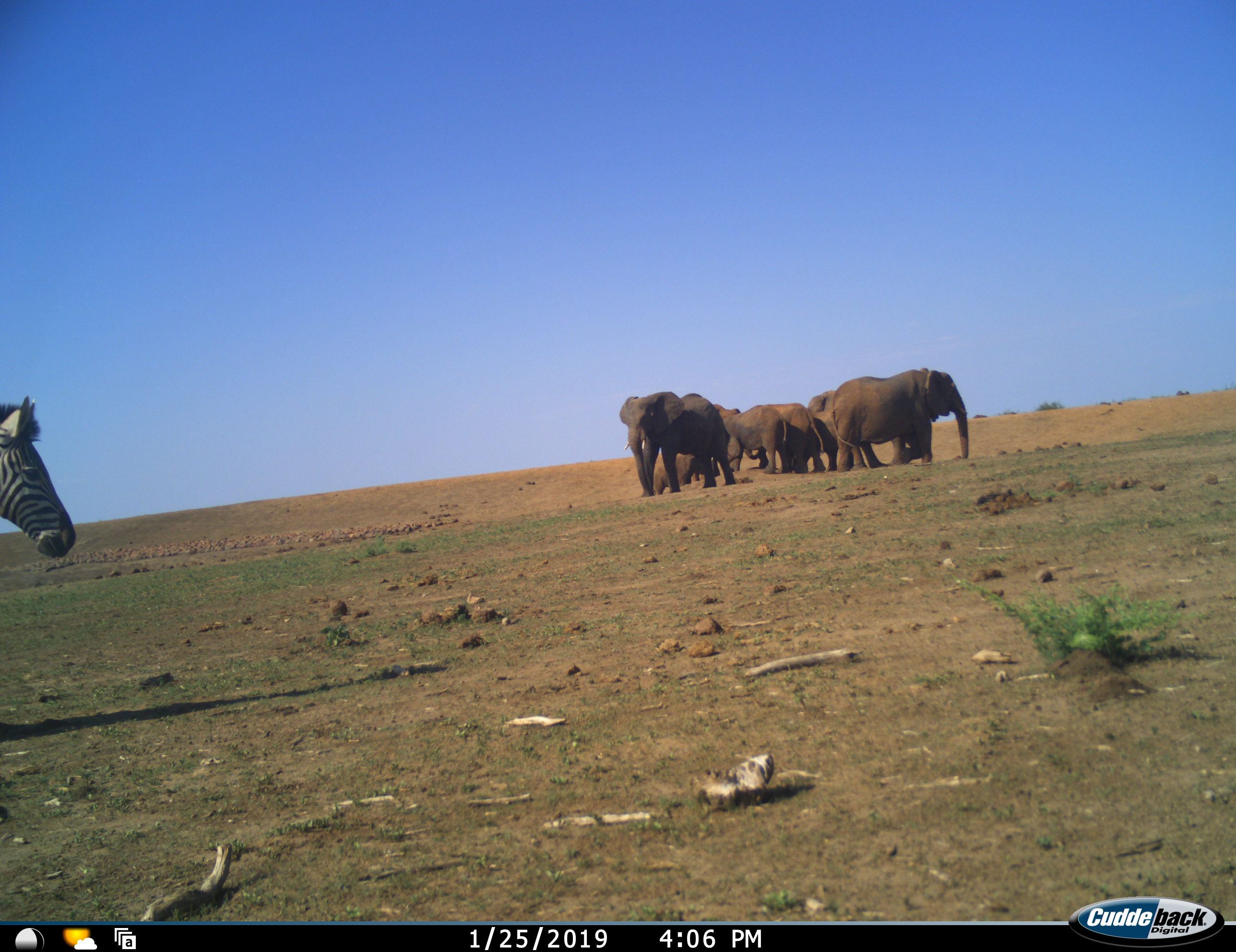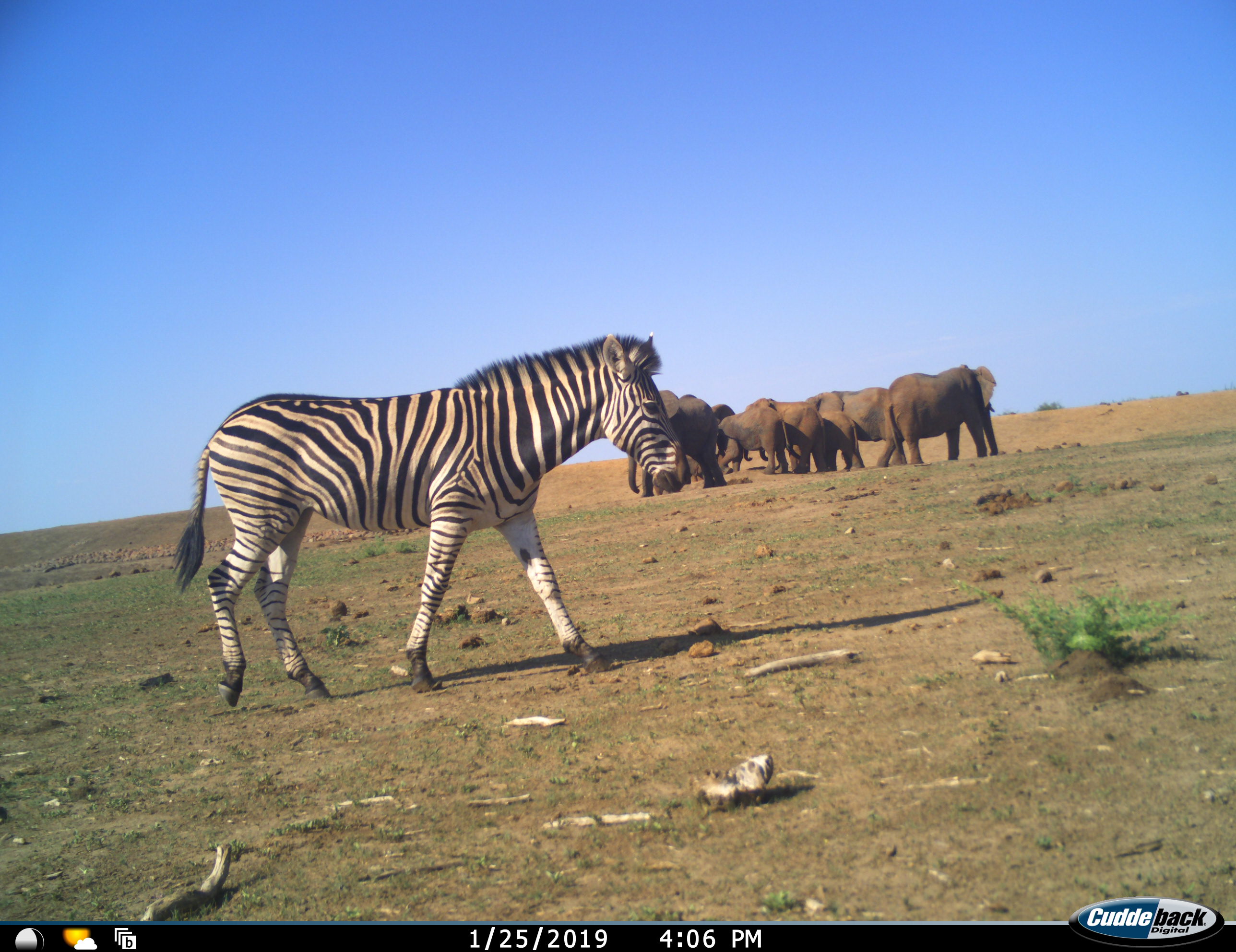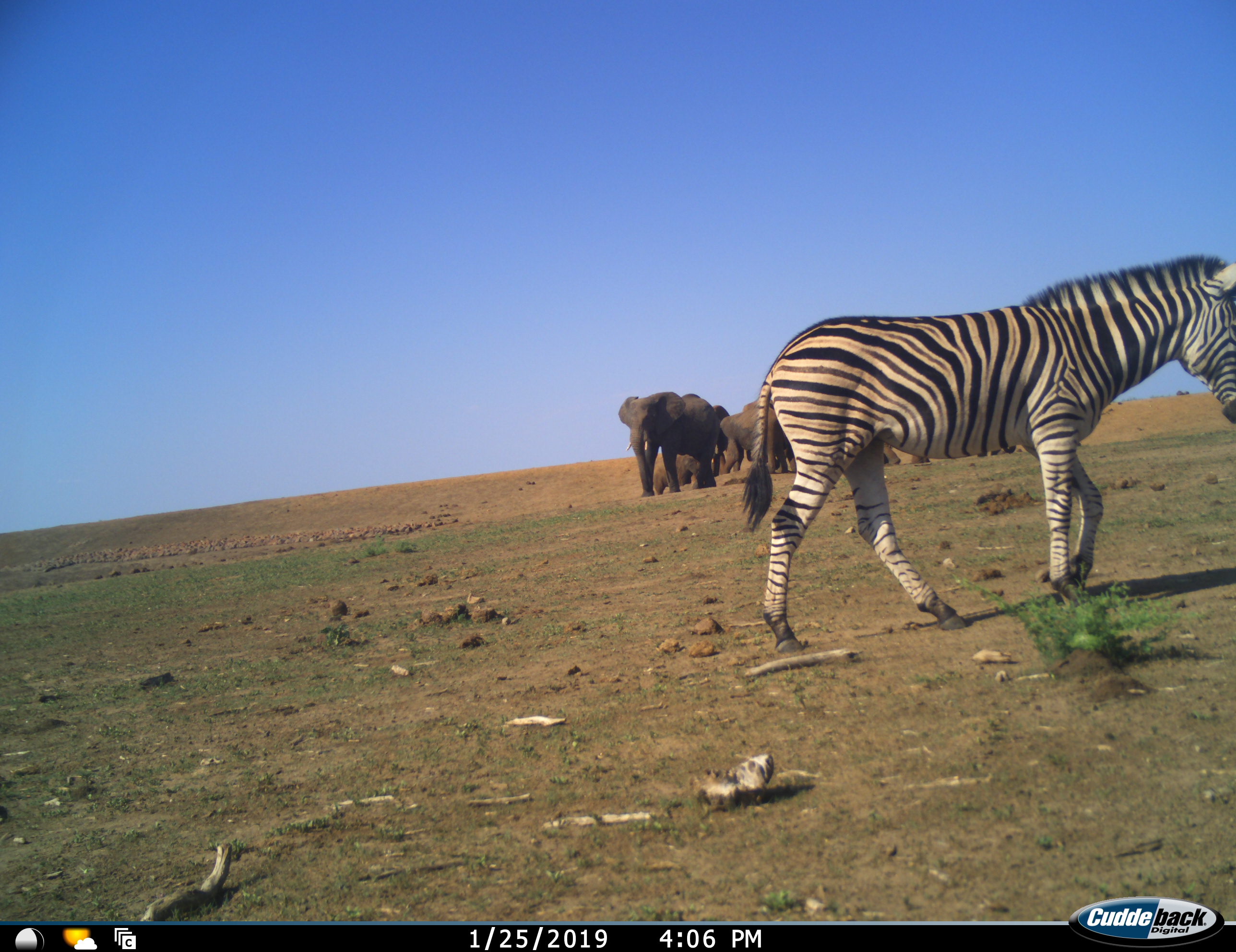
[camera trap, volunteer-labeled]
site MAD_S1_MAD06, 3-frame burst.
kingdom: Animalia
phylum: Chordata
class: Mammalia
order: Proboscidea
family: Elephantidae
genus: Loxodonta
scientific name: Loxodonta africana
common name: african bush elephant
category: elephant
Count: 8.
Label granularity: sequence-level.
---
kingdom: Animalia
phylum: Chordata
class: Mammalia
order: Perissodactyla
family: Equidae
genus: Equus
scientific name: Equus quagga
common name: plains zebra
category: zebraplains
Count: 1.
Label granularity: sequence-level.